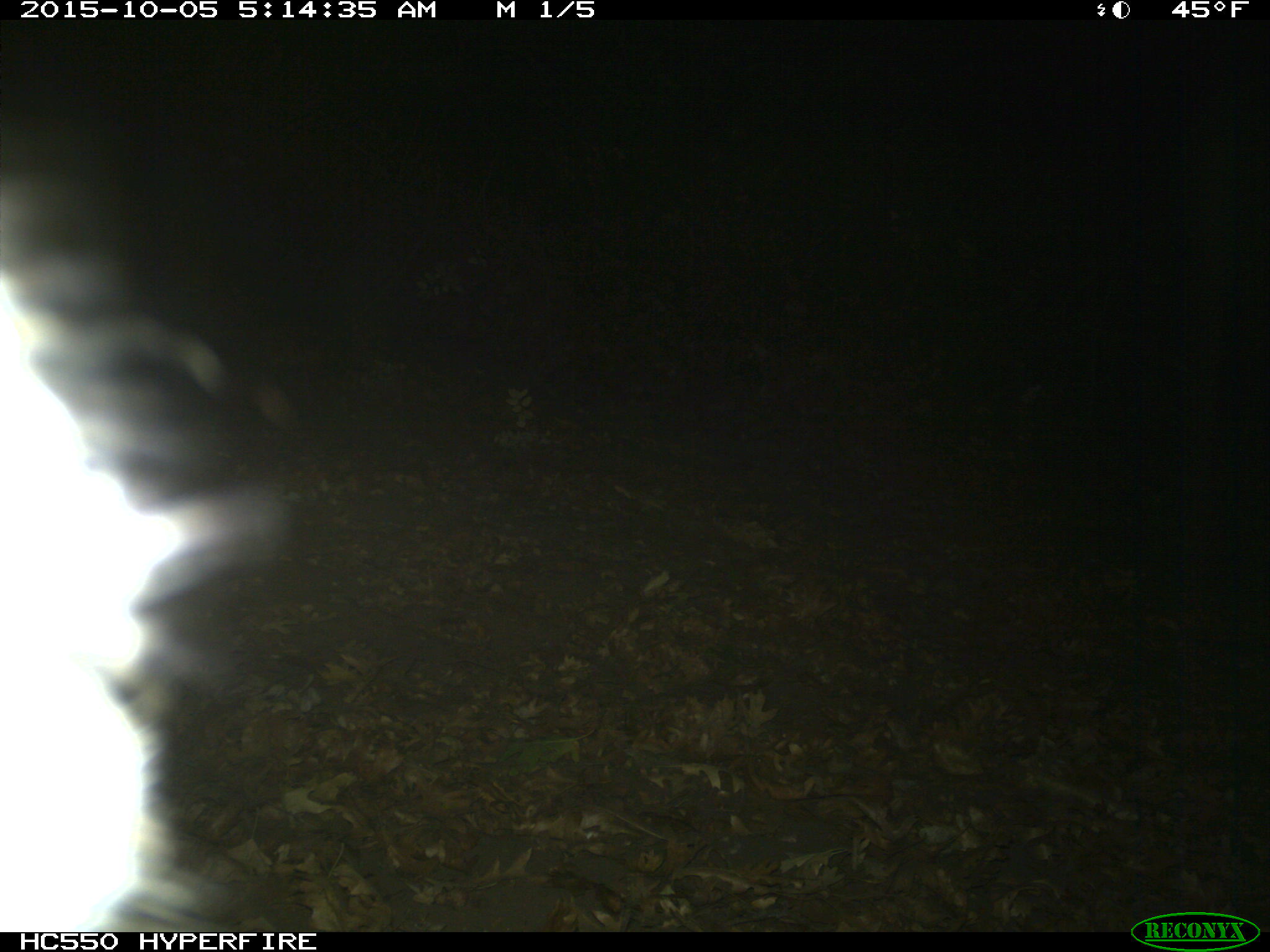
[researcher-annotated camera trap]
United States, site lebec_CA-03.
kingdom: Animalia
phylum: Chordata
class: Mammalia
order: Carnivora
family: Felidae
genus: Lynx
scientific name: Lynx rufus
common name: bobcat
Lynx rufus (bobcat).